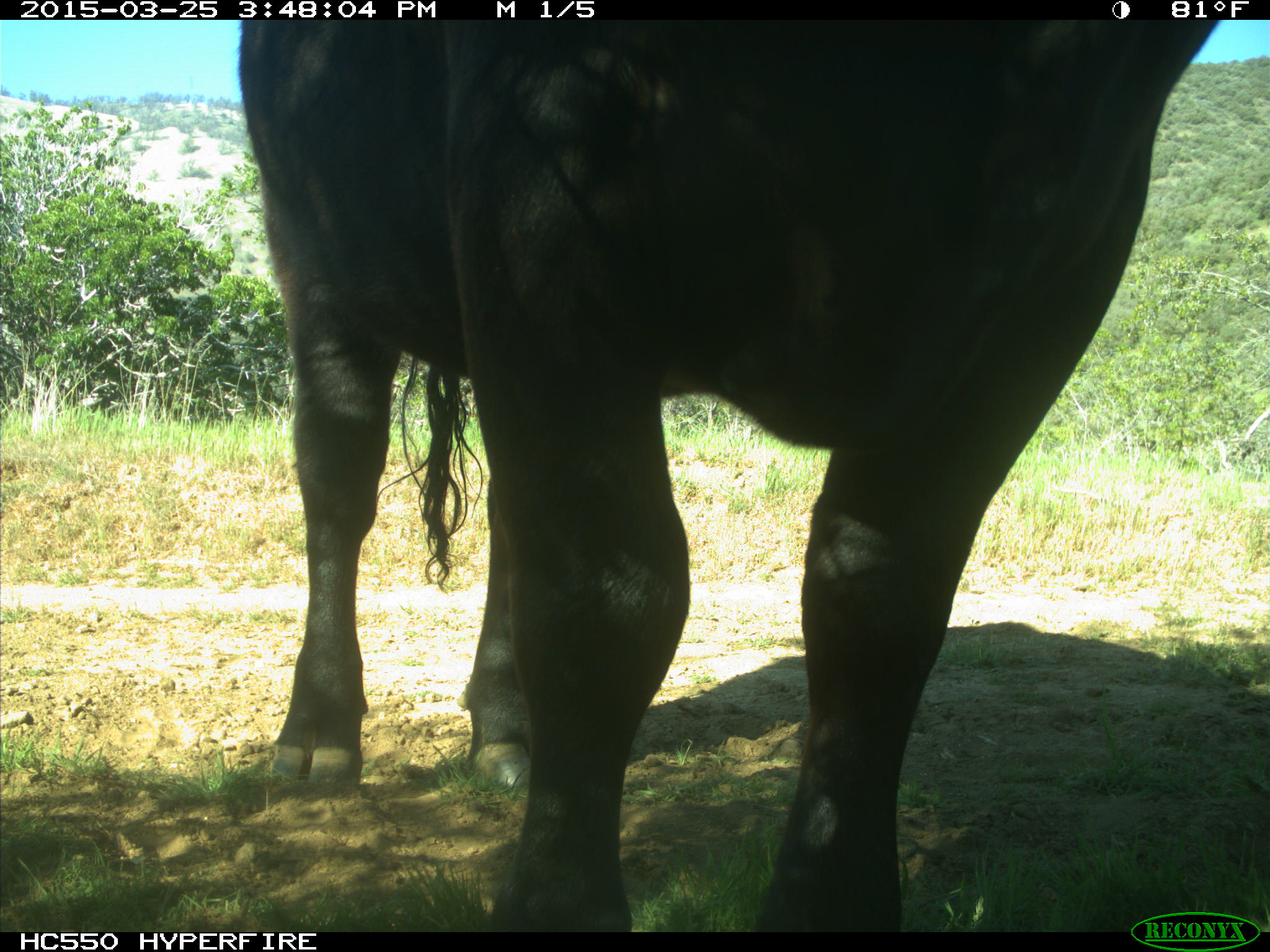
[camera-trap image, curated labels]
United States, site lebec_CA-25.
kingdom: Animalia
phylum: Chordata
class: Mammalia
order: Artiodactyla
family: Bovidae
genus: Bos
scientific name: Bos taurus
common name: domestic cow